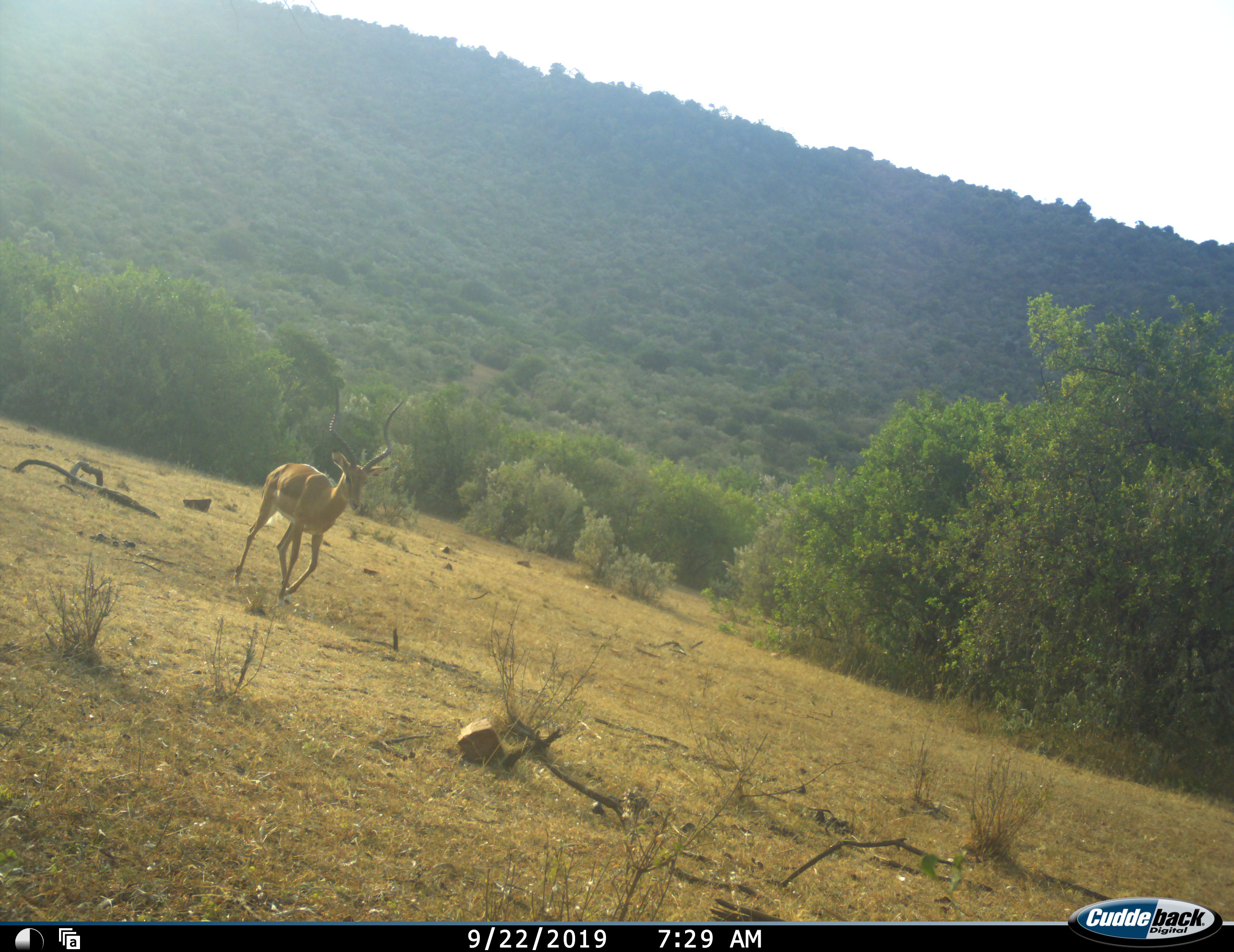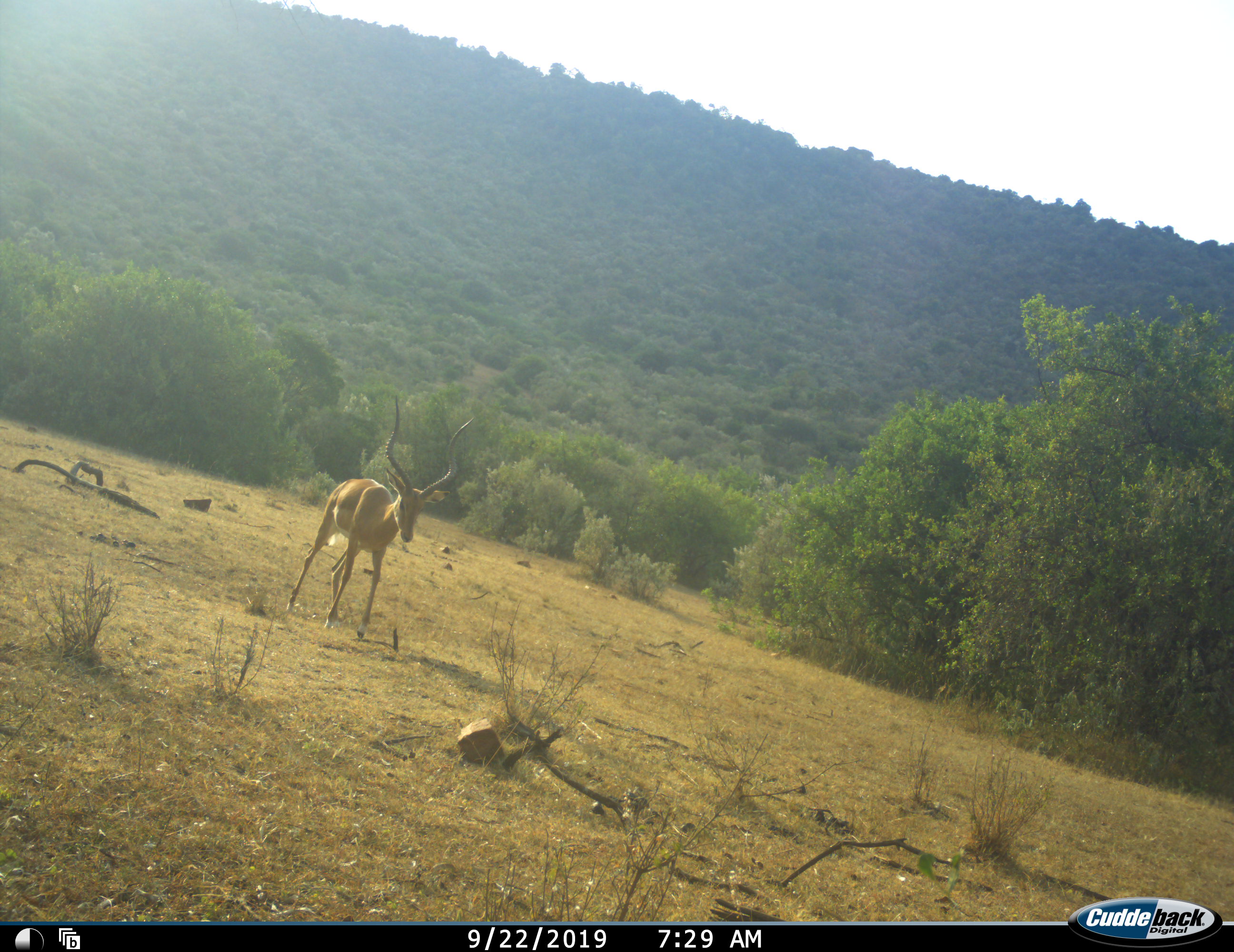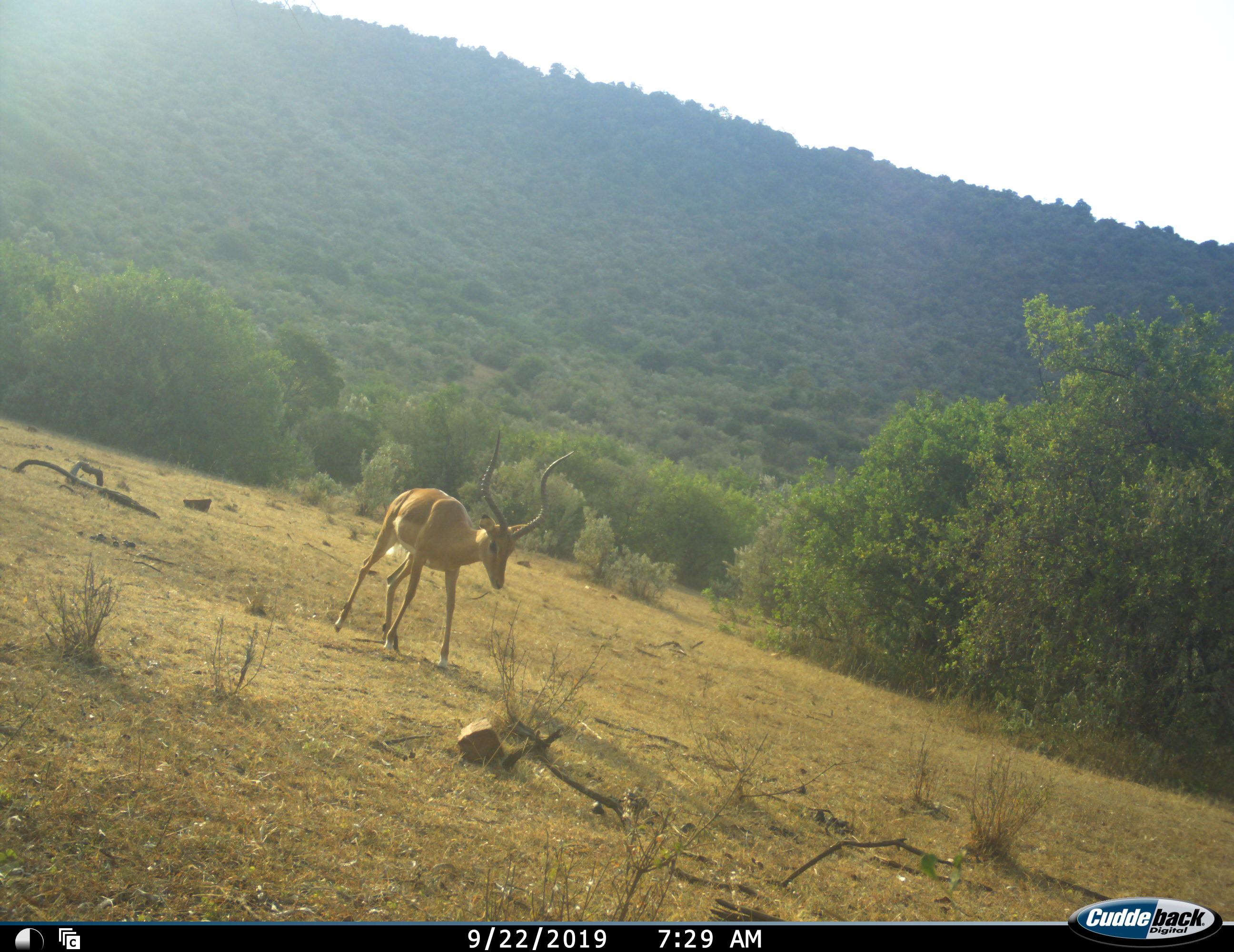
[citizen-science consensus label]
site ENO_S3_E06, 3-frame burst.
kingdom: Animalia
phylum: Chordata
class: Mammalia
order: Artiodactyla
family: Bovidae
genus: Aepyceros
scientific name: Aepyceros melampus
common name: impala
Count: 1.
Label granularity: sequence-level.